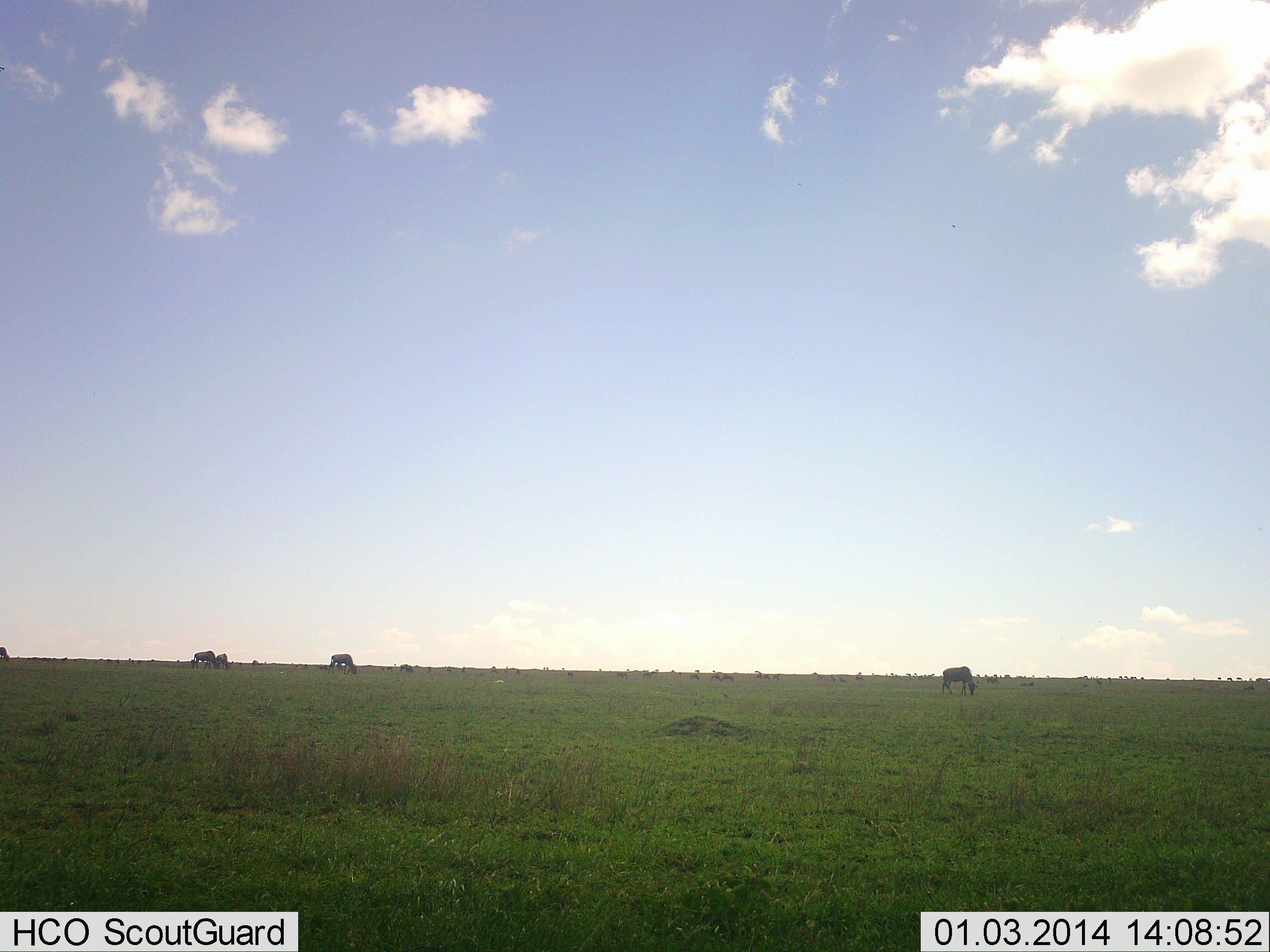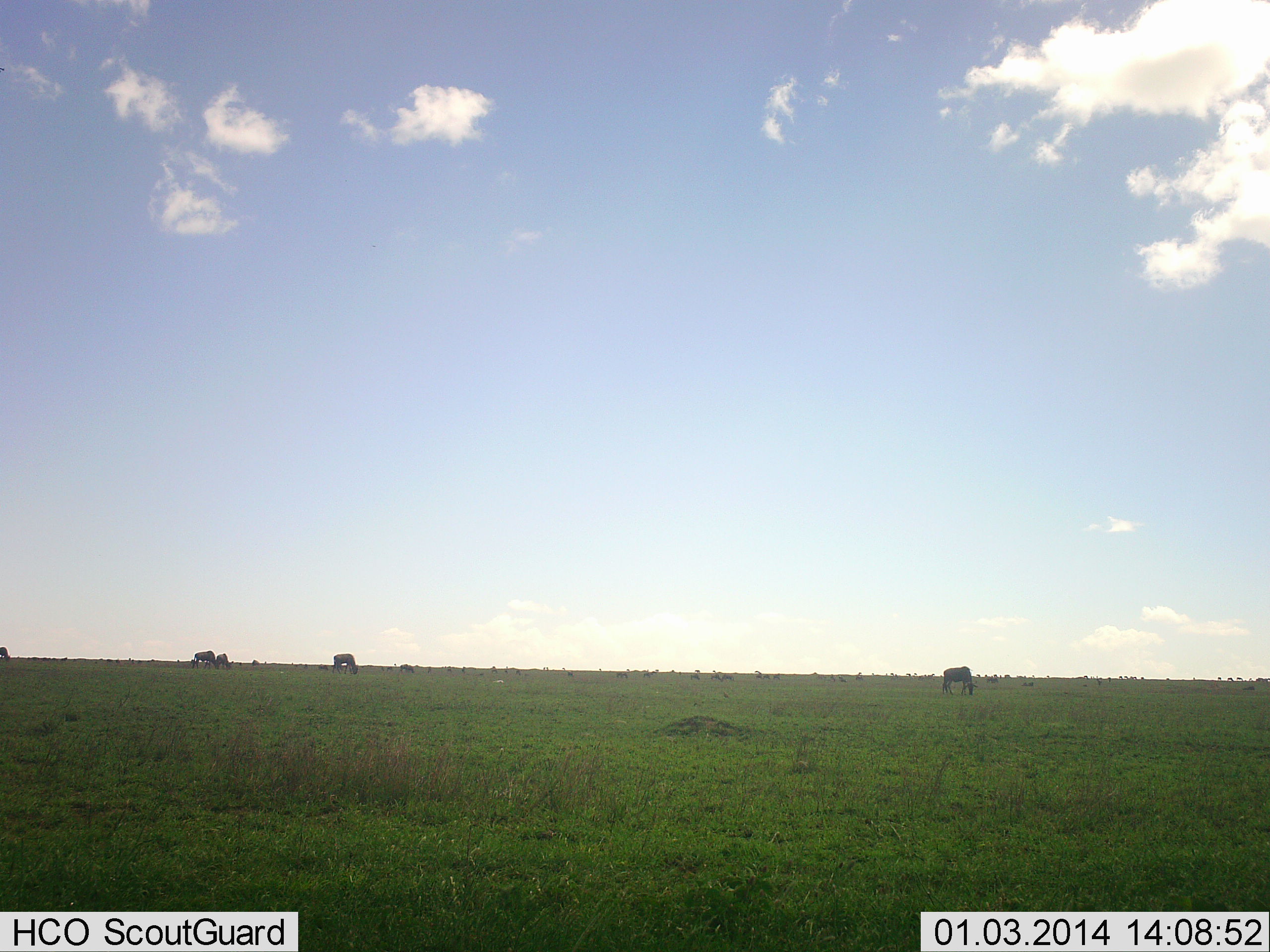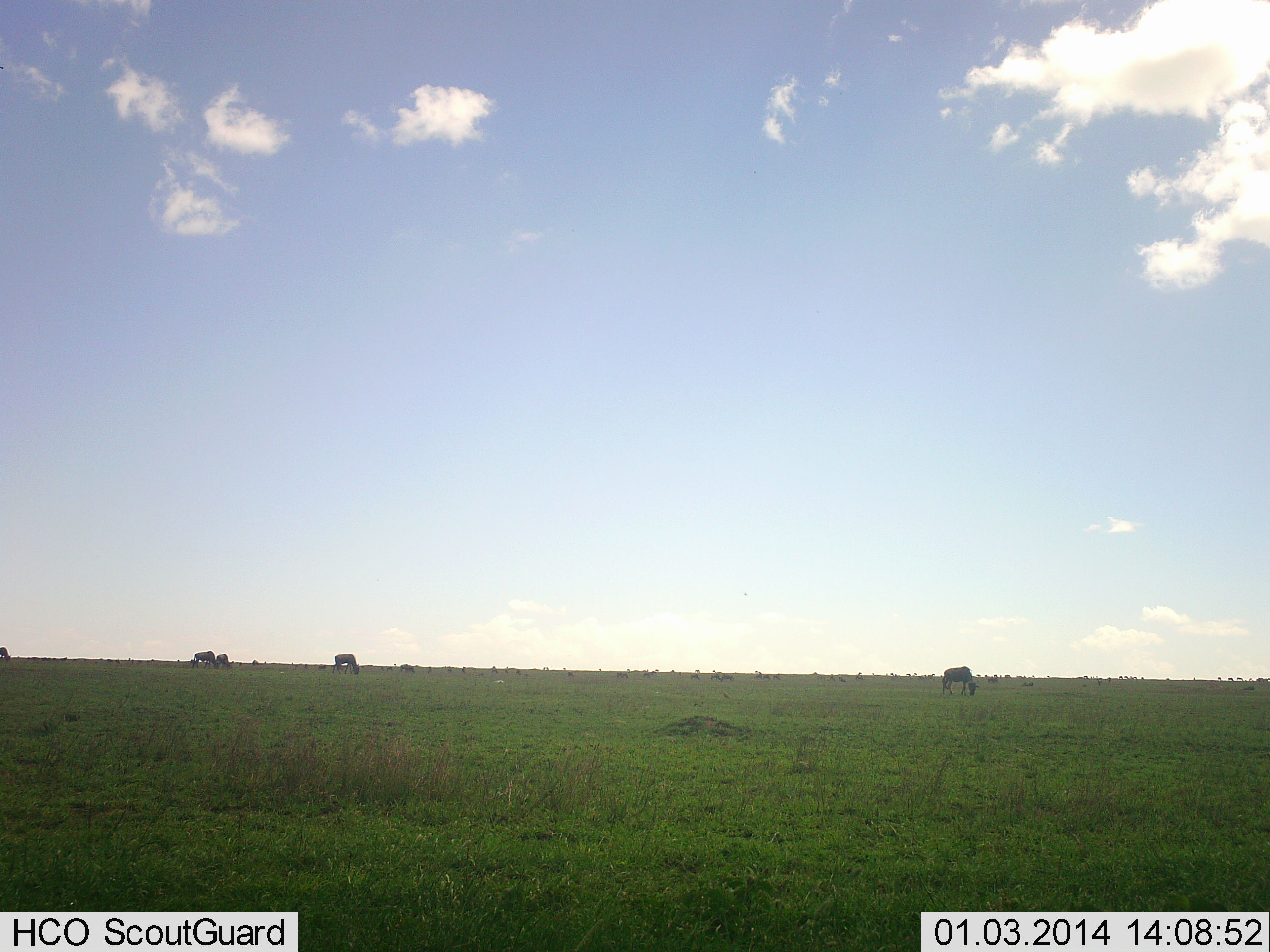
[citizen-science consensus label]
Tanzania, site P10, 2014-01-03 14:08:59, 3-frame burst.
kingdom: Animalia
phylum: Chordata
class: Mammalia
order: Artiodactyla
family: Bovidae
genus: Connochaetes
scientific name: Connochaetes taurinus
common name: blue wildebeest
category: wildebeest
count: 5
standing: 10%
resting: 0%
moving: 0%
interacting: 0%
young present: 0%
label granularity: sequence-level